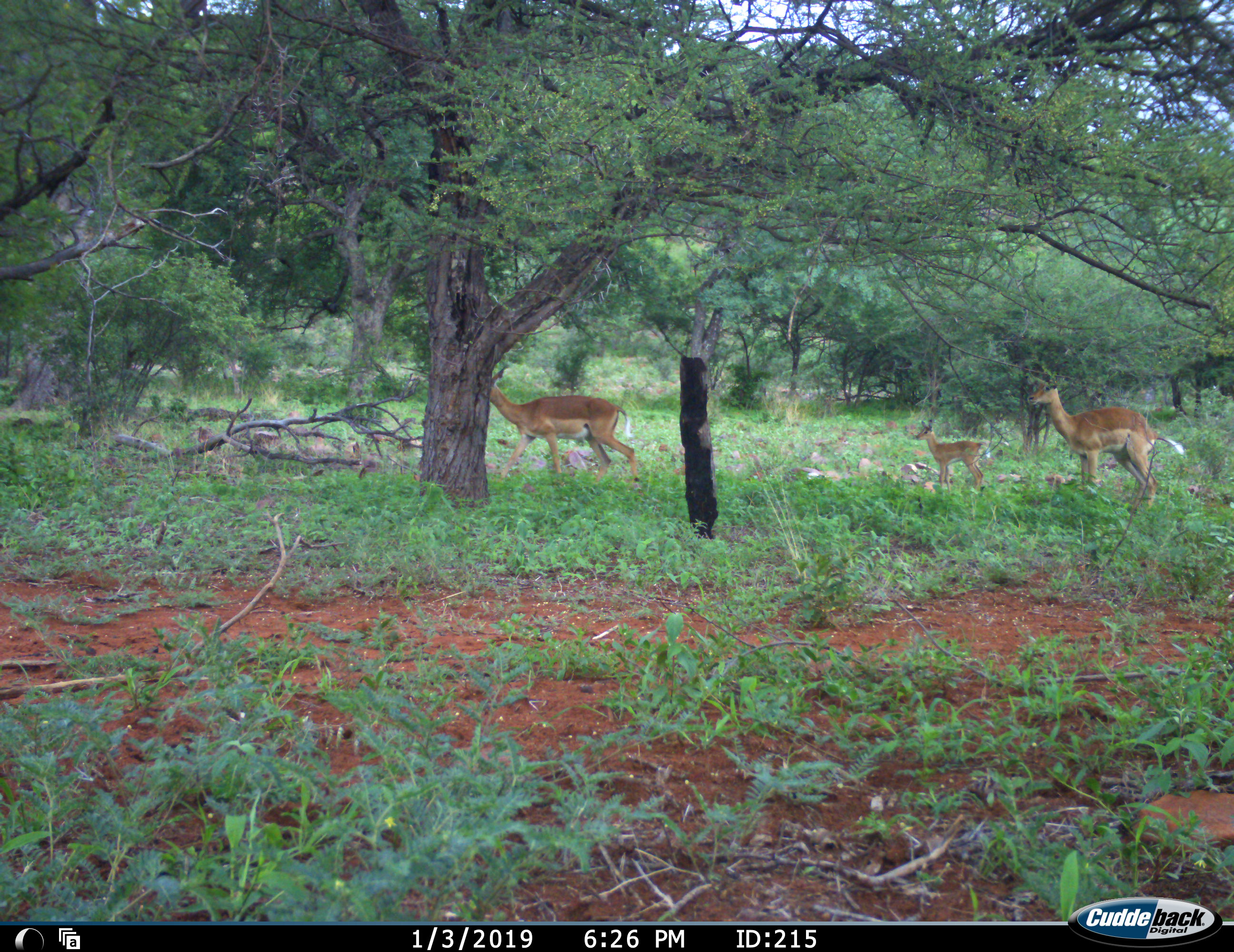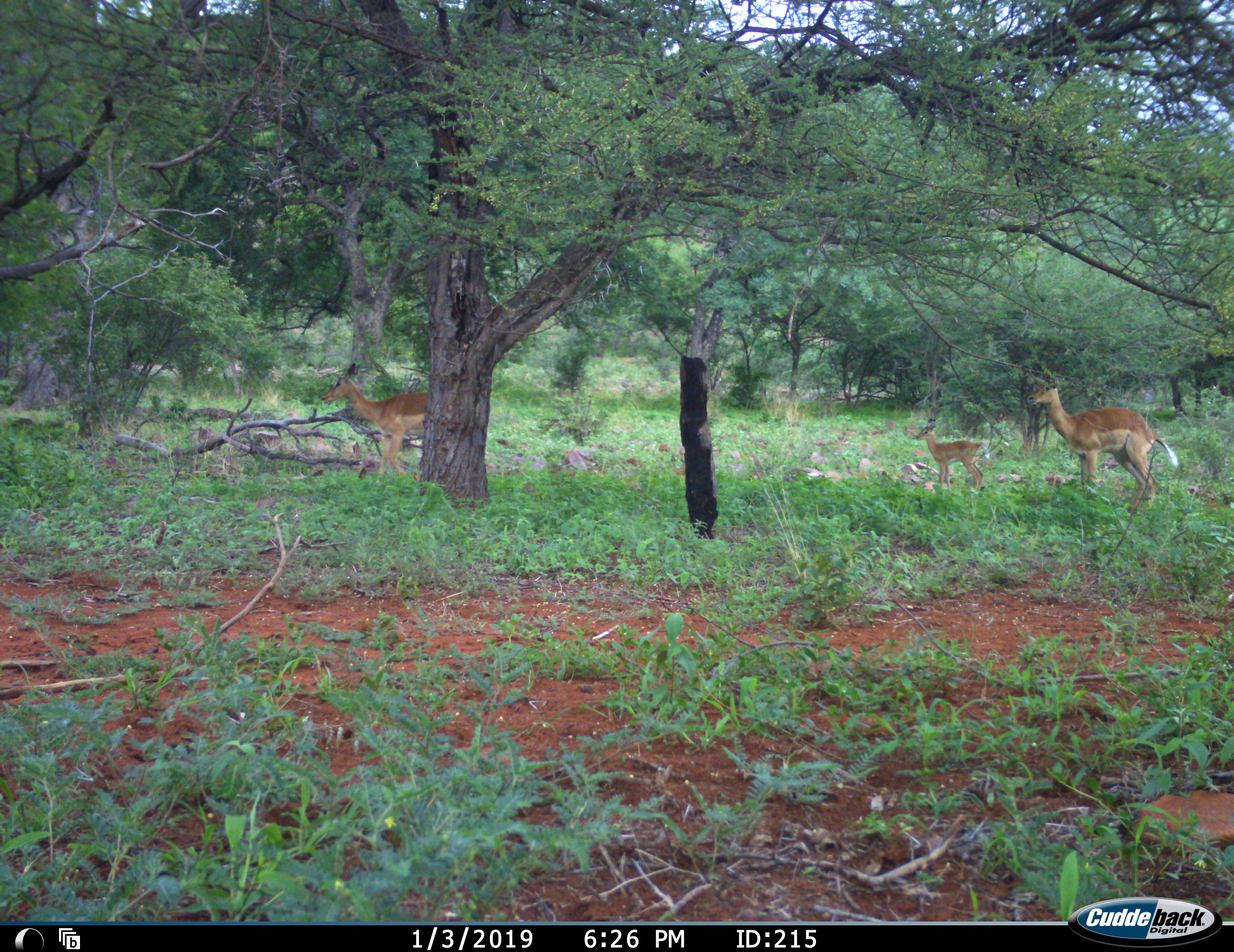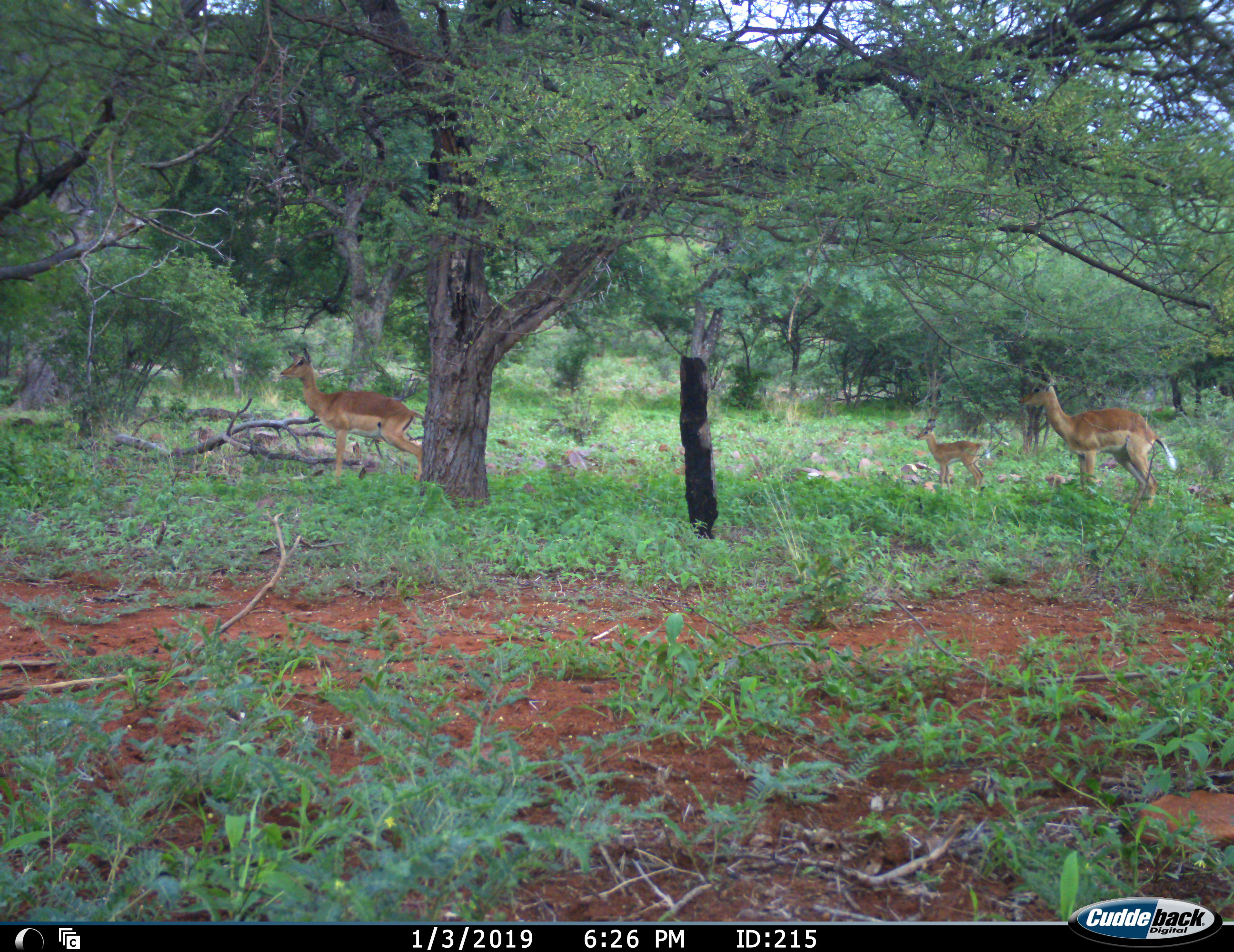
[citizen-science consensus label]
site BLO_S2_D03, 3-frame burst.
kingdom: Animalia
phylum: Chordata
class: Mammalia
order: Artiodactyla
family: Bovidae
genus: Aepyceros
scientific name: Aepyceros melampus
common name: impala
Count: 3.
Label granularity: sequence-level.